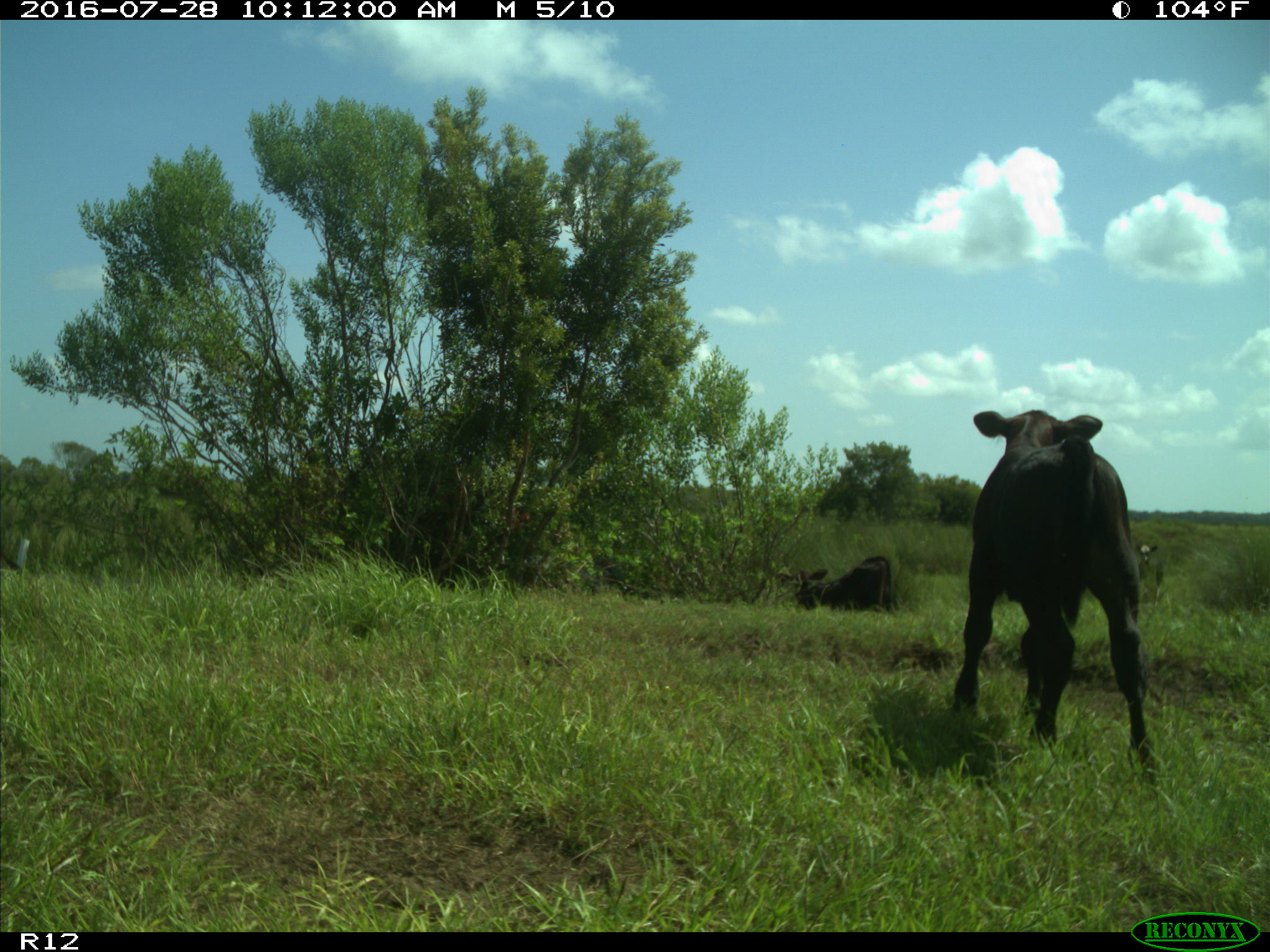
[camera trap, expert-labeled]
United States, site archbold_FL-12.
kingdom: Animalia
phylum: Chordata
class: Mammalia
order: Artiodactyla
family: Bovidae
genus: Bos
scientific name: Bos taurus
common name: domestic cow